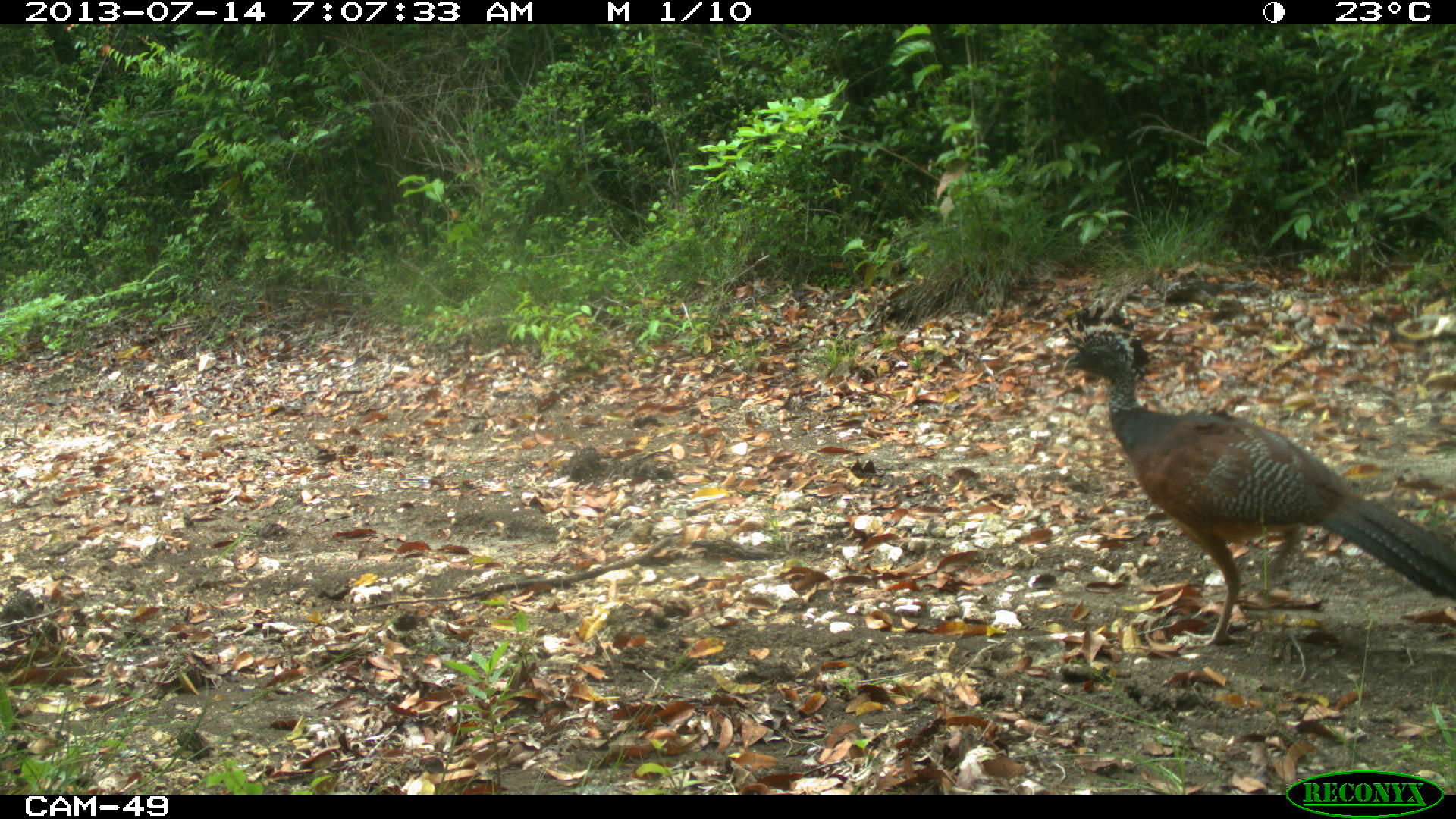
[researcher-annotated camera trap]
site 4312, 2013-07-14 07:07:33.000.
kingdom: Animalia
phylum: Chordata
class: Aves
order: Galliformes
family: Cracidae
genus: Crax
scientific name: Crax rubra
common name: great curassow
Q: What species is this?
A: Crax rubra (great curassow).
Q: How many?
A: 1.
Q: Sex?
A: Female.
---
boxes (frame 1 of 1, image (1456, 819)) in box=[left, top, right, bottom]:
crax rubra: box=[1059, 300, 1455, 644]